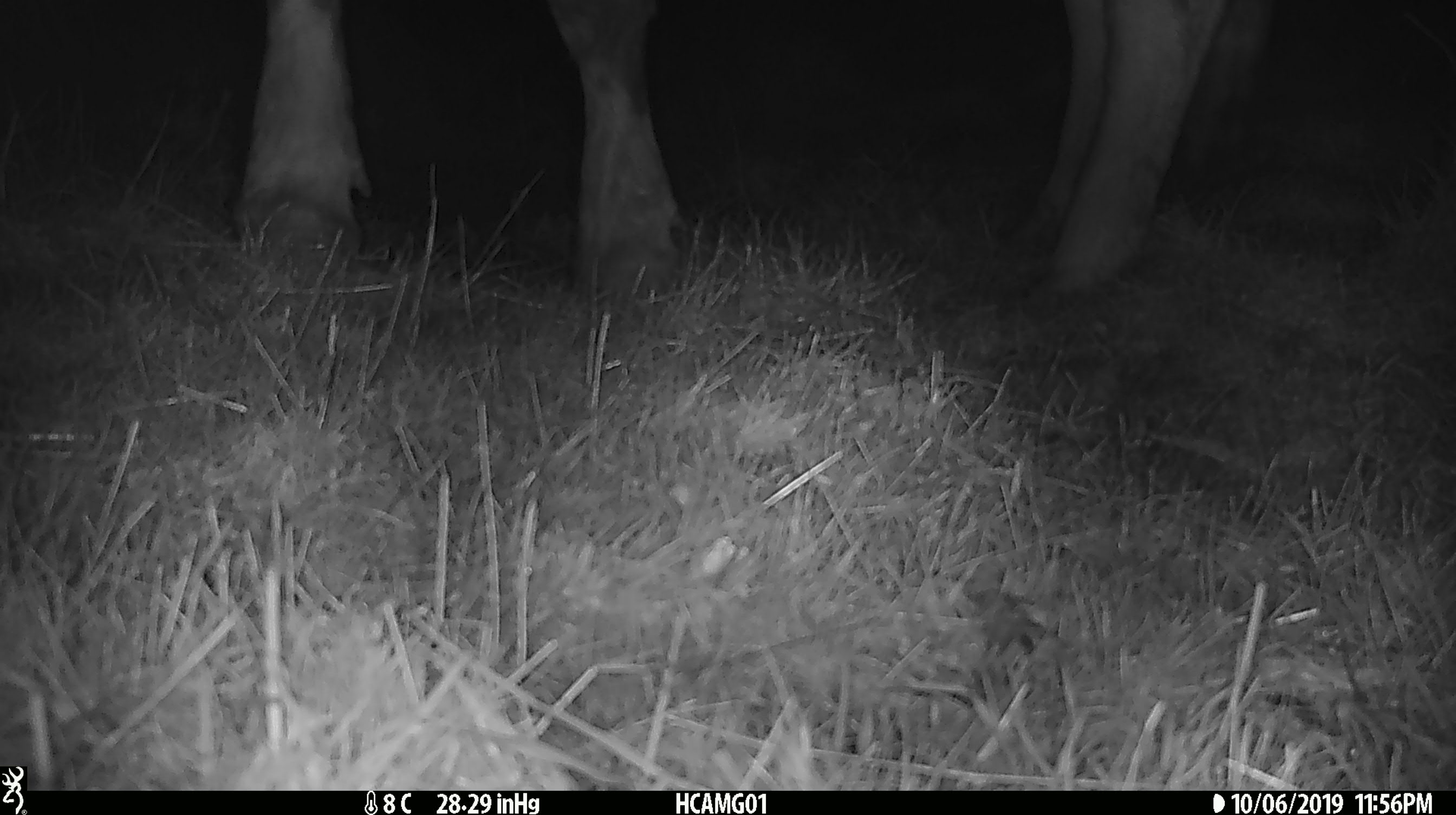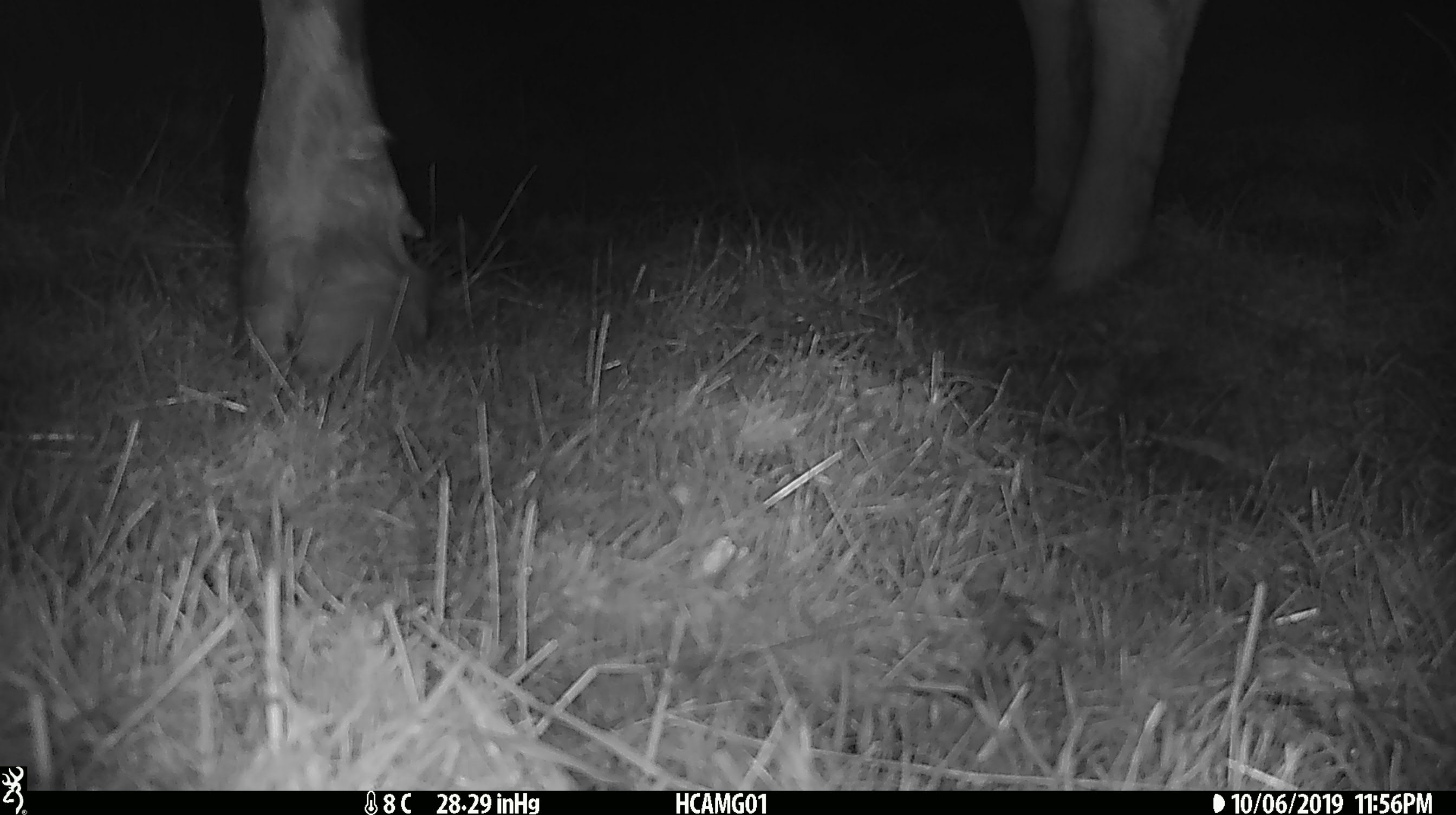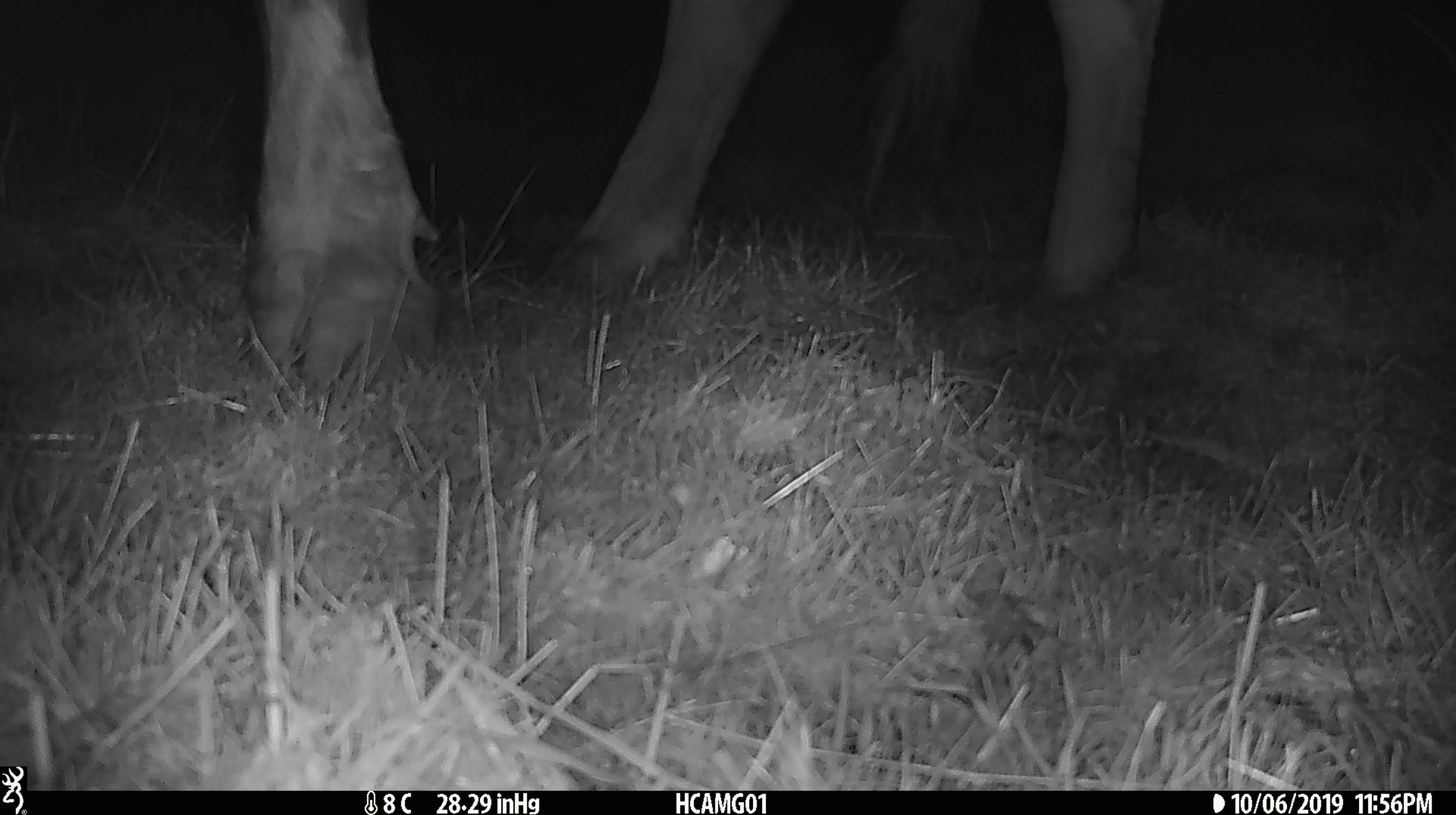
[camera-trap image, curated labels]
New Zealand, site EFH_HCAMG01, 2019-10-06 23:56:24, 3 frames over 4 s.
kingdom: Animalia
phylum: Chordata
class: Mammalia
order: Artiodactyla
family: Bovidae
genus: Bos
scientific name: Bos taurus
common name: domestic cow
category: cow